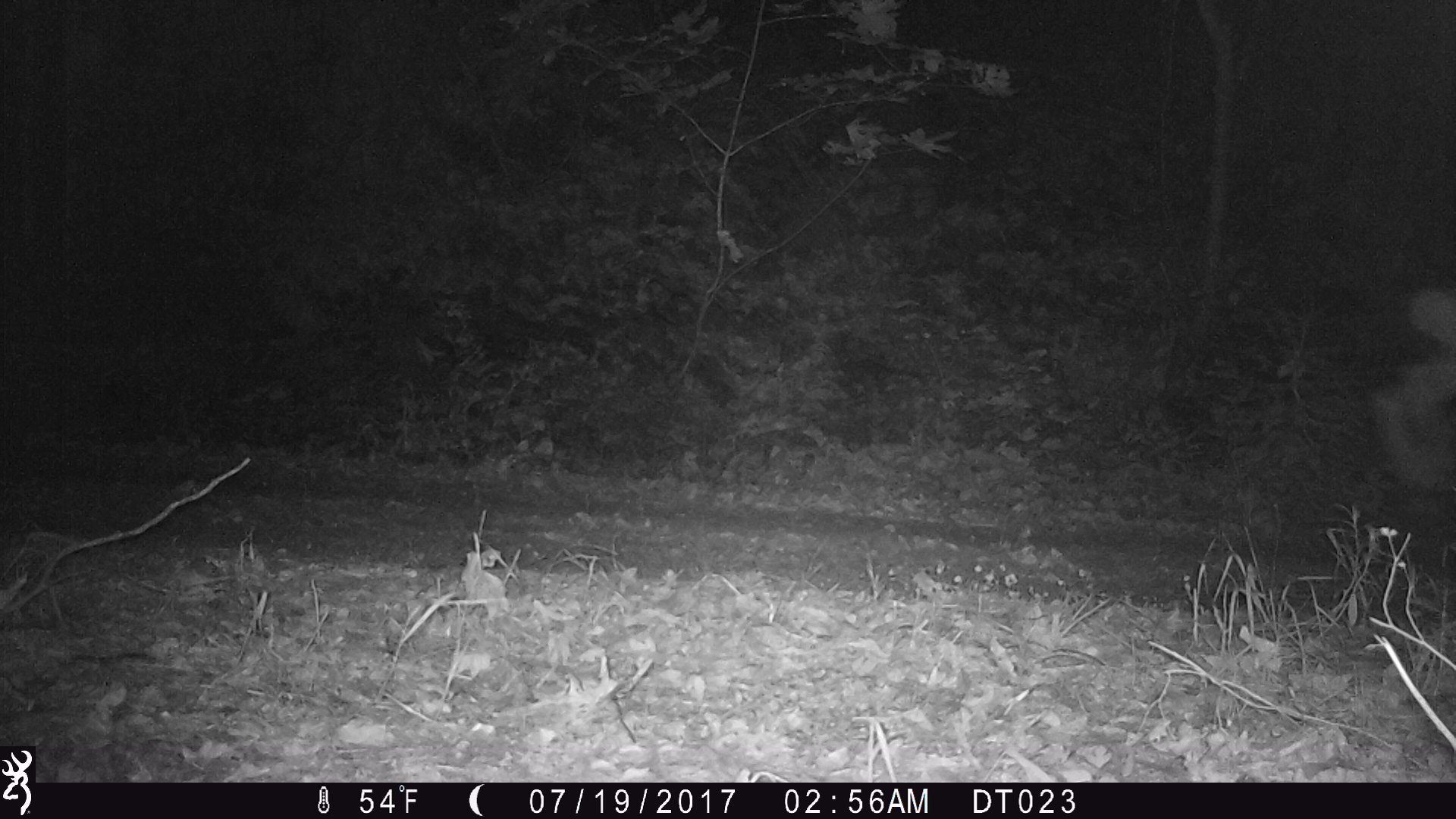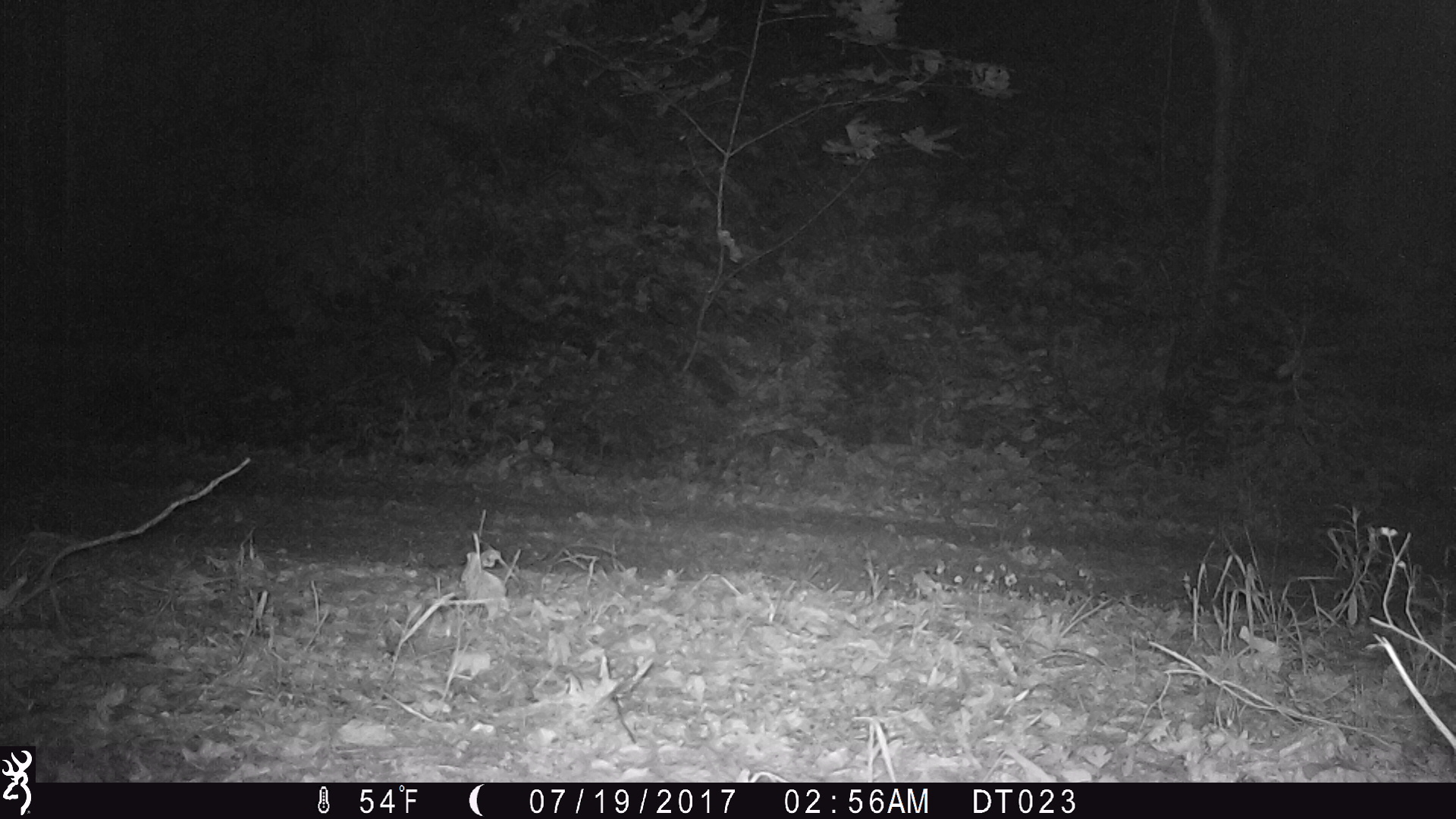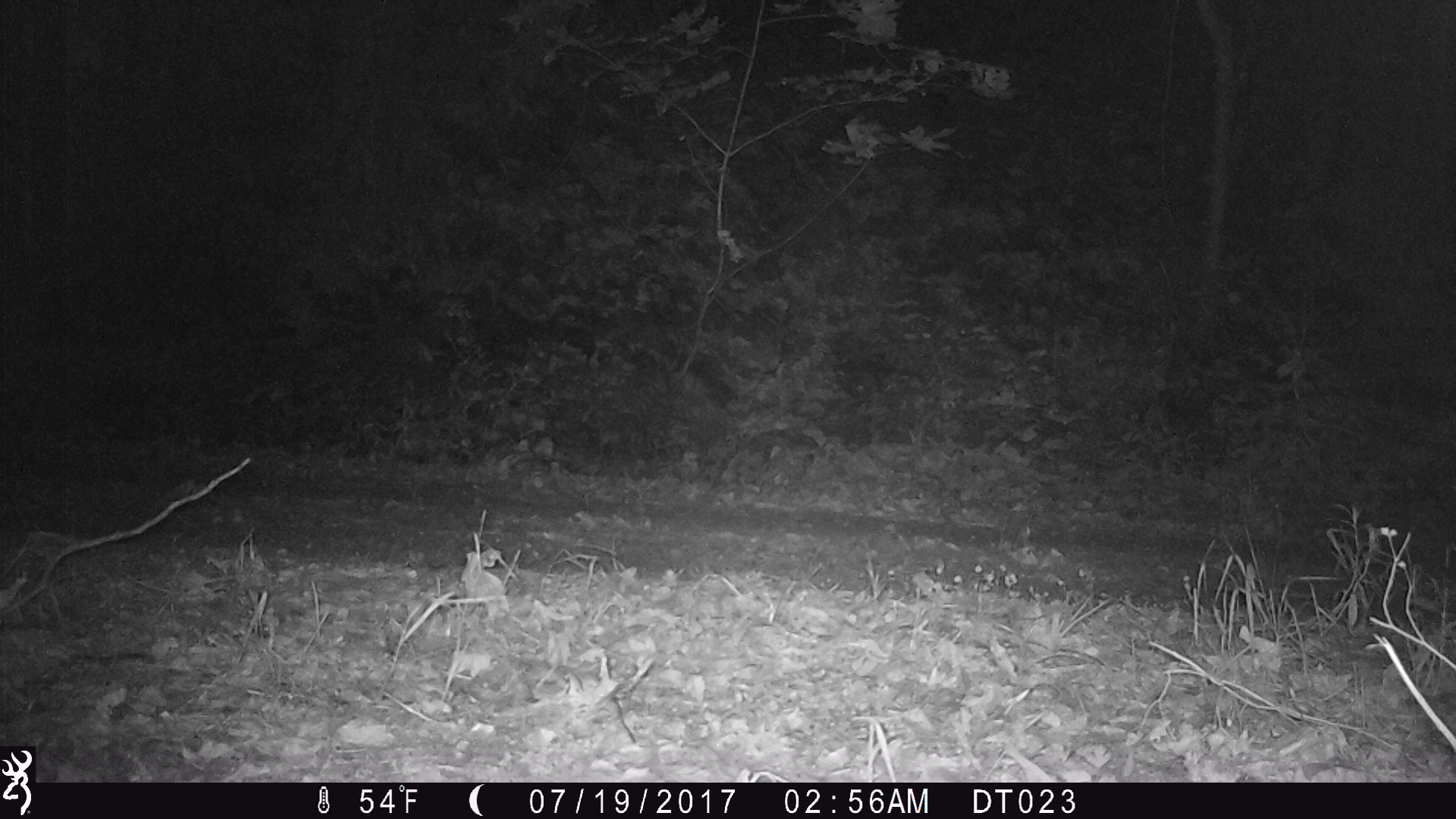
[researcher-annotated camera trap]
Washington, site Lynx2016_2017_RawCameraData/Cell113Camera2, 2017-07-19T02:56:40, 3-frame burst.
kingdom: Animalia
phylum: Chordata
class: Mammalia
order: Artiodactyla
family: Cervidae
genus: Odocoileus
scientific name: Odocoileus hemionus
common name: mule deer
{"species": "Odocoileus hemionus (mule deer)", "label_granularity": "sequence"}